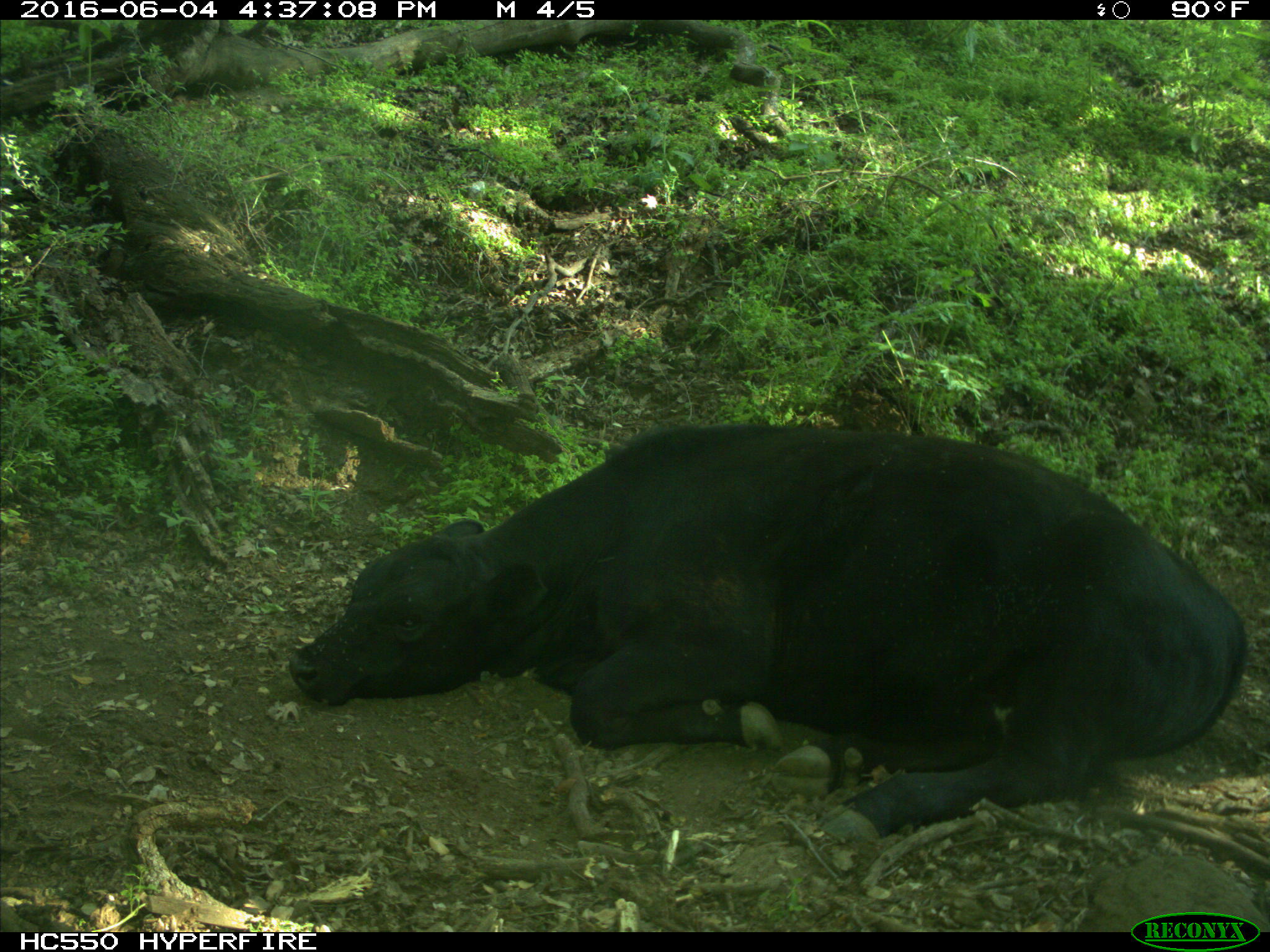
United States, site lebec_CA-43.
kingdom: Animalia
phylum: Chordata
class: Mammalia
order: Artiodactyla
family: Bovidae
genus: Bos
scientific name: Bos taurus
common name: domestic cow